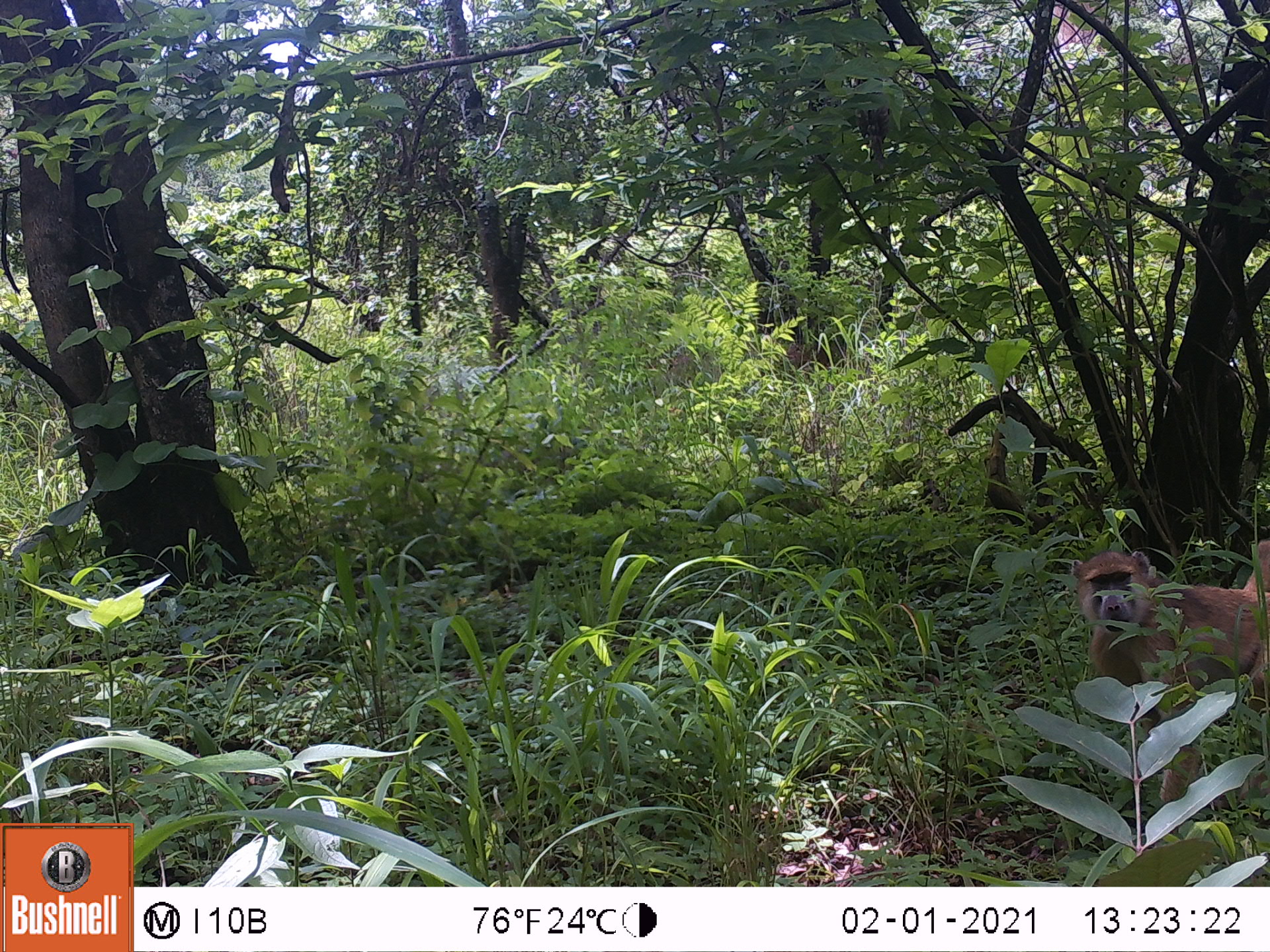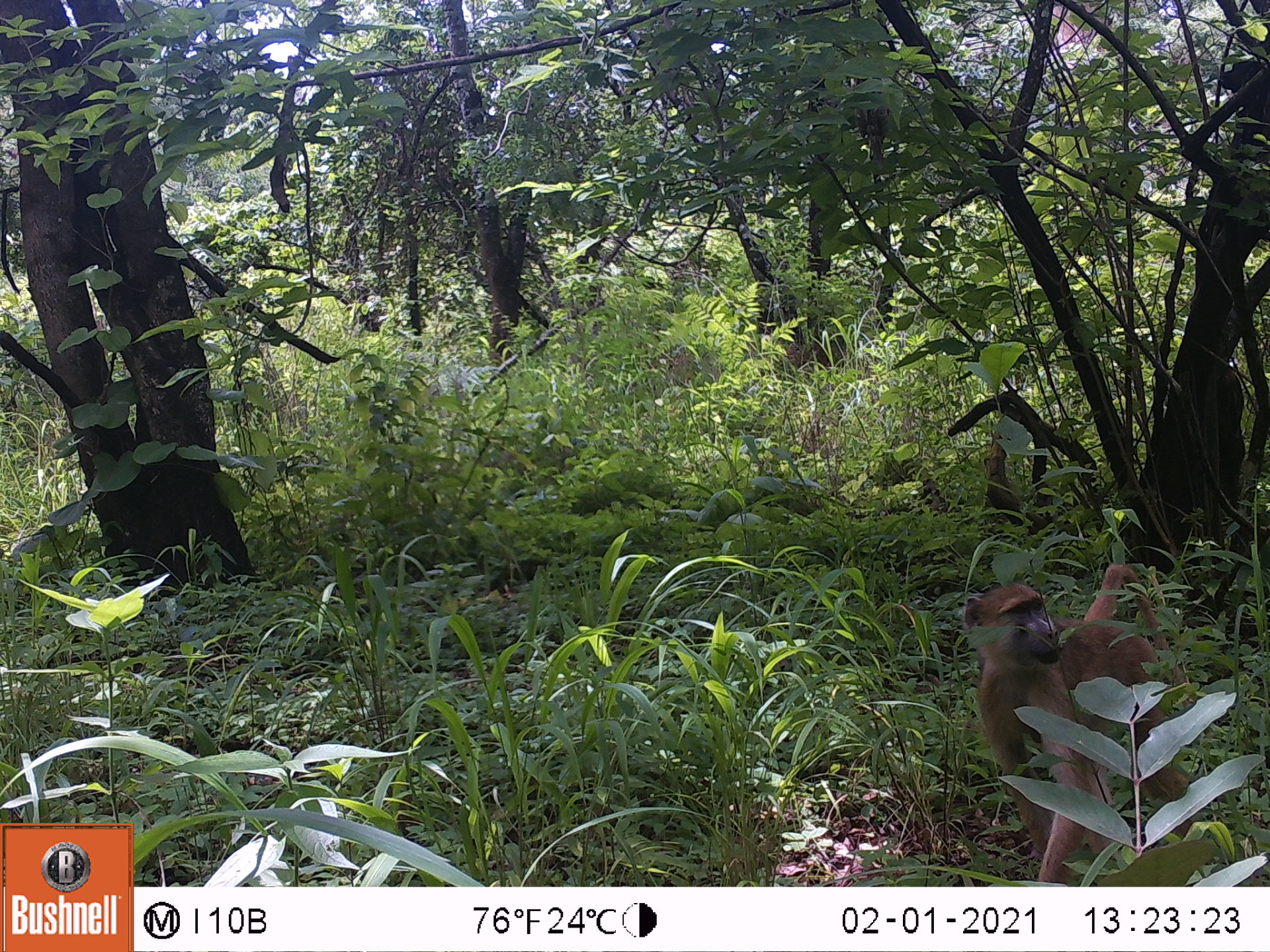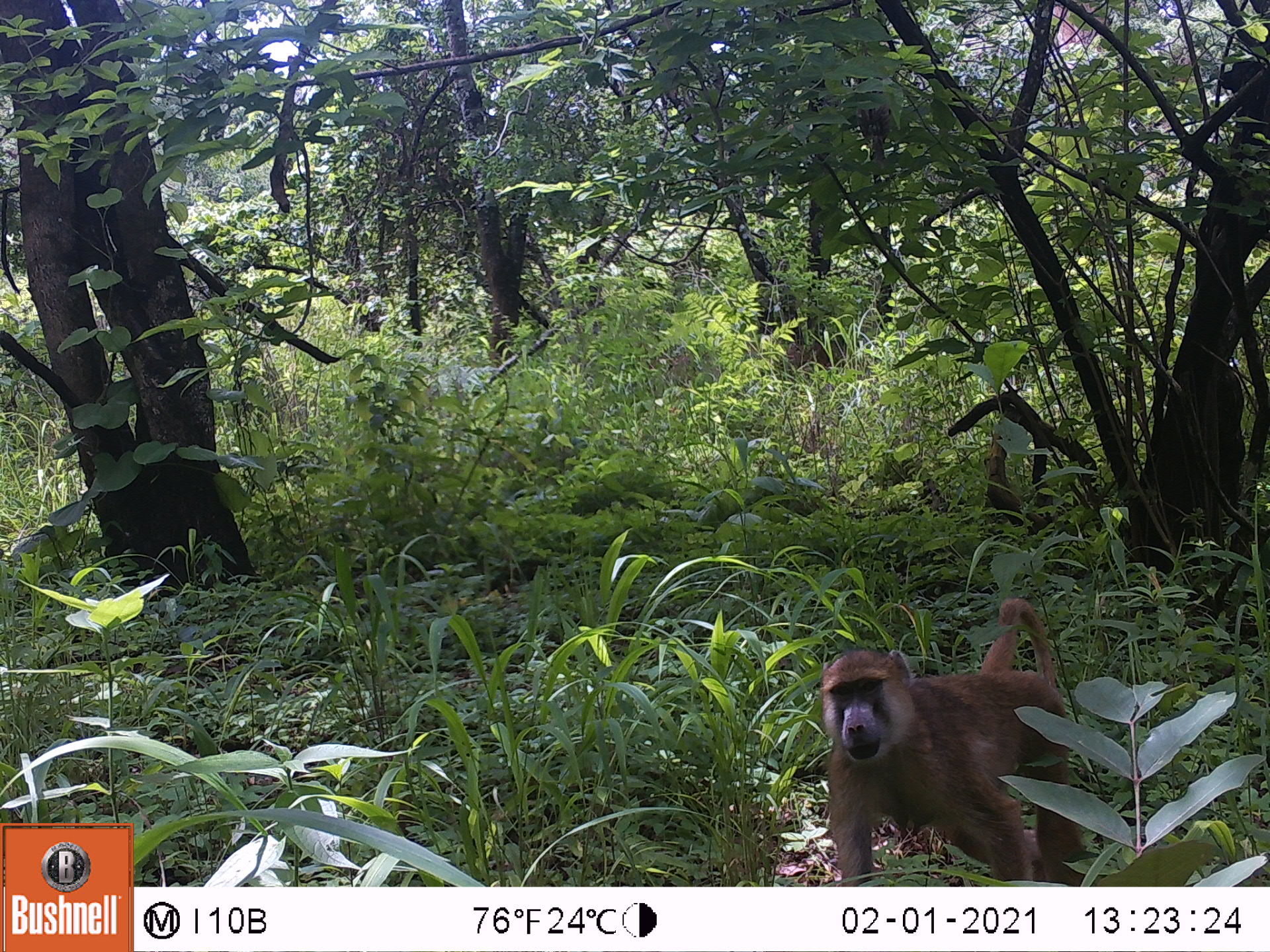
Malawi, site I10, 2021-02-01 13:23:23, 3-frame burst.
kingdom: Animalia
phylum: Chordata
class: Mammalia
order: Primates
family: Cercopithecidae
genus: Papio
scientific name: Papio cynocephalus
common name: yellow baboon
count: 1